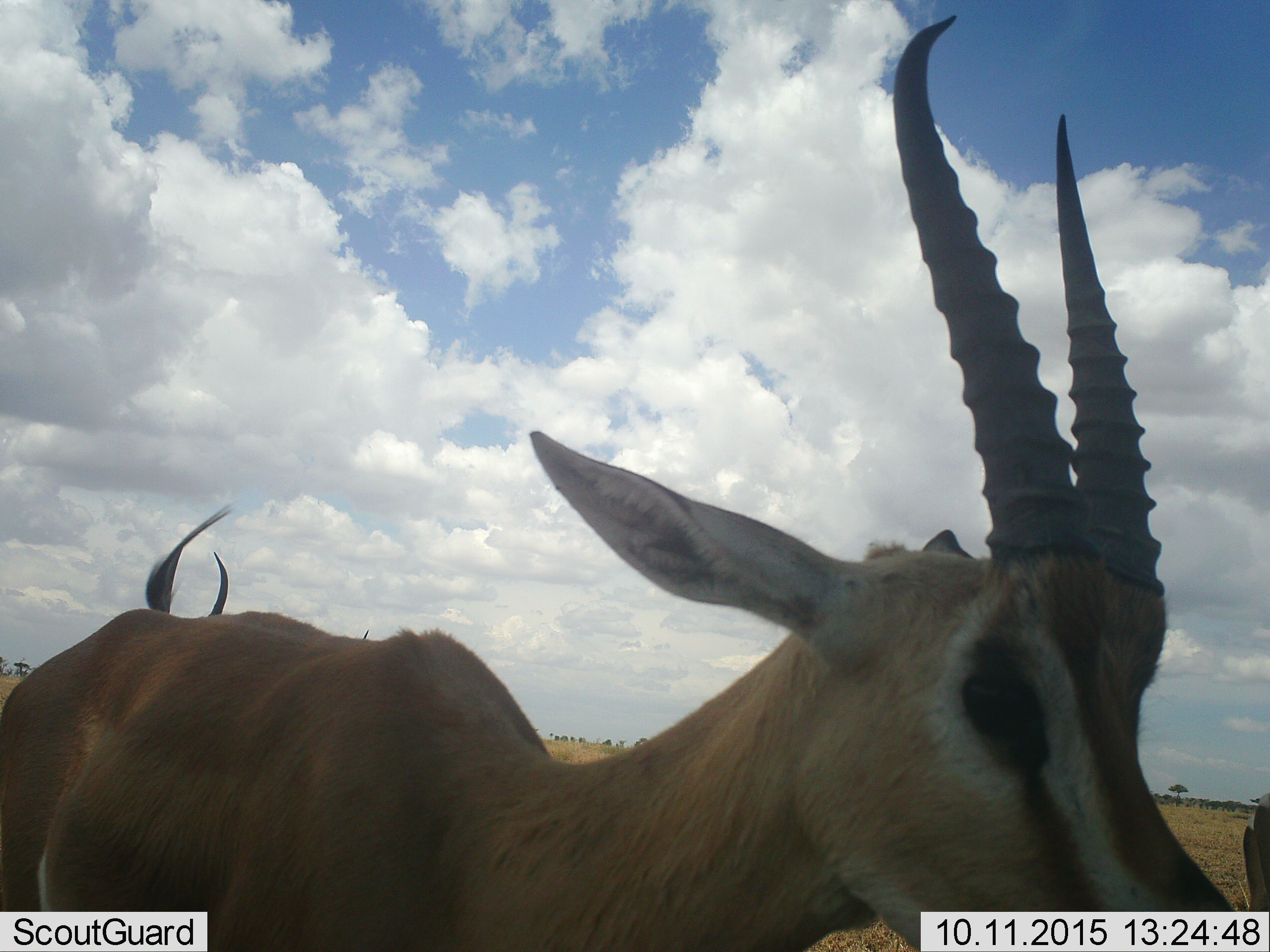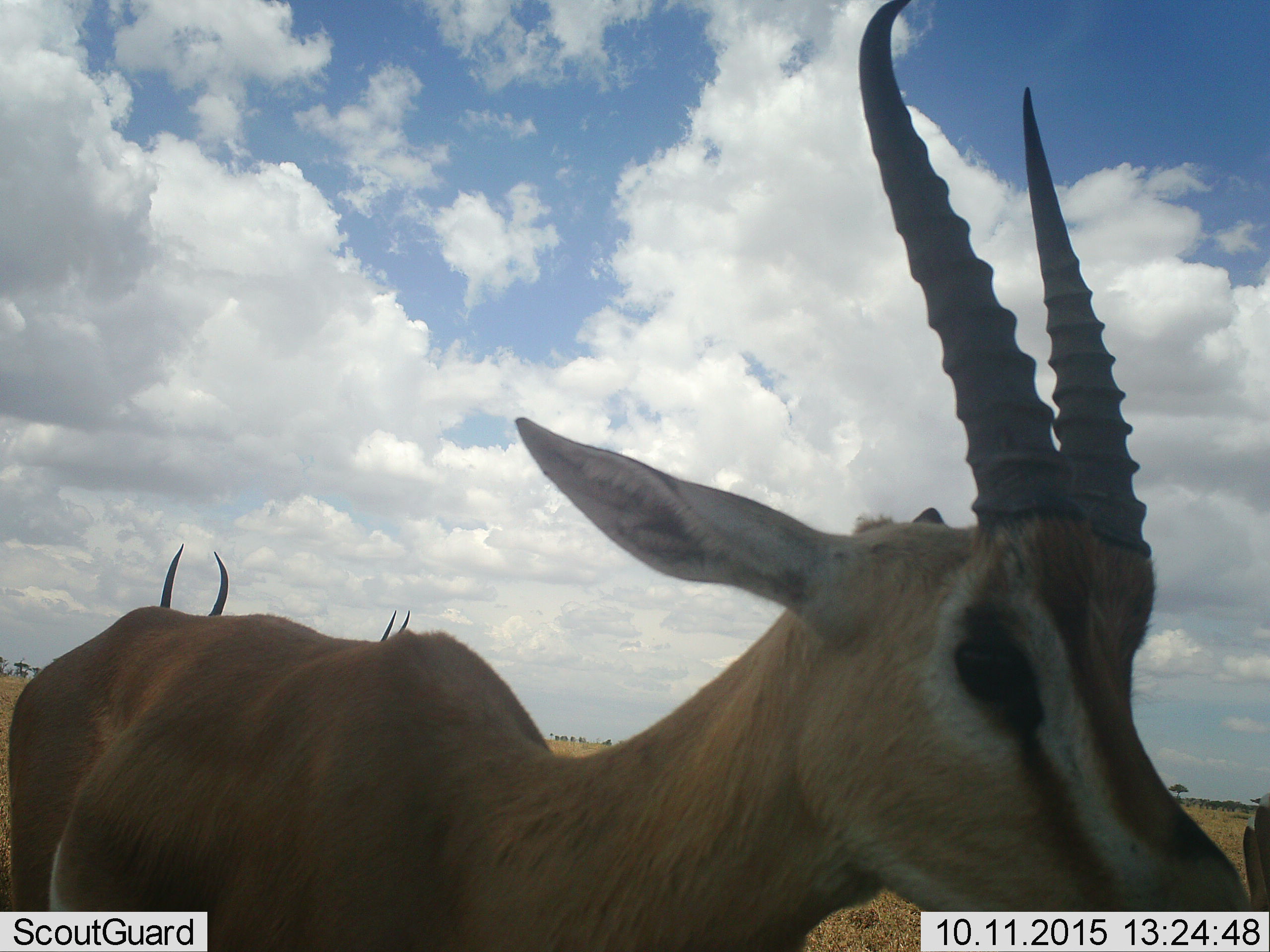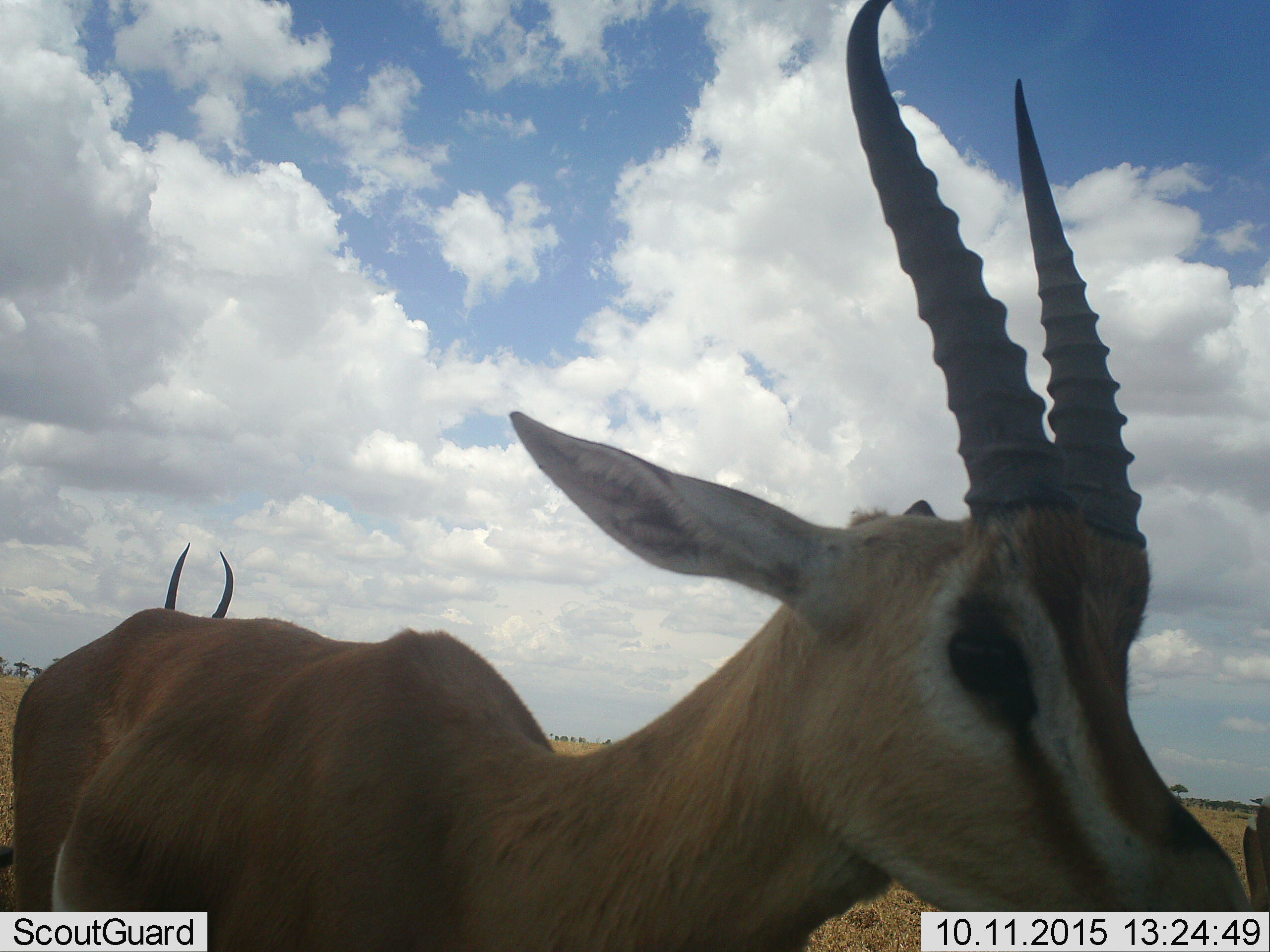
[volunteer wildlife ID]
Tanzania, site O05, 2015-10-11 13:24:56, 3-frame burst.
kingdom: Animalia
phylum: Chordata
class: Mammalia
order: Artiodactyla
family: Bovidae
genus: Eudorcas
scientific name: Eudorcas thomsonii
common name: thomson's gazelle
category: gazellethomsons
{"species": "gazellethomsons (thomson's gazelle) (Eudorcas thomsonii)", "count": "3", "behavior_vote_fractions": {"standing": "100%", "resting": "0%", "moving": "0%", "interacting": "0%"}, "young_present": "0%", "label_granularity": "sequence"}